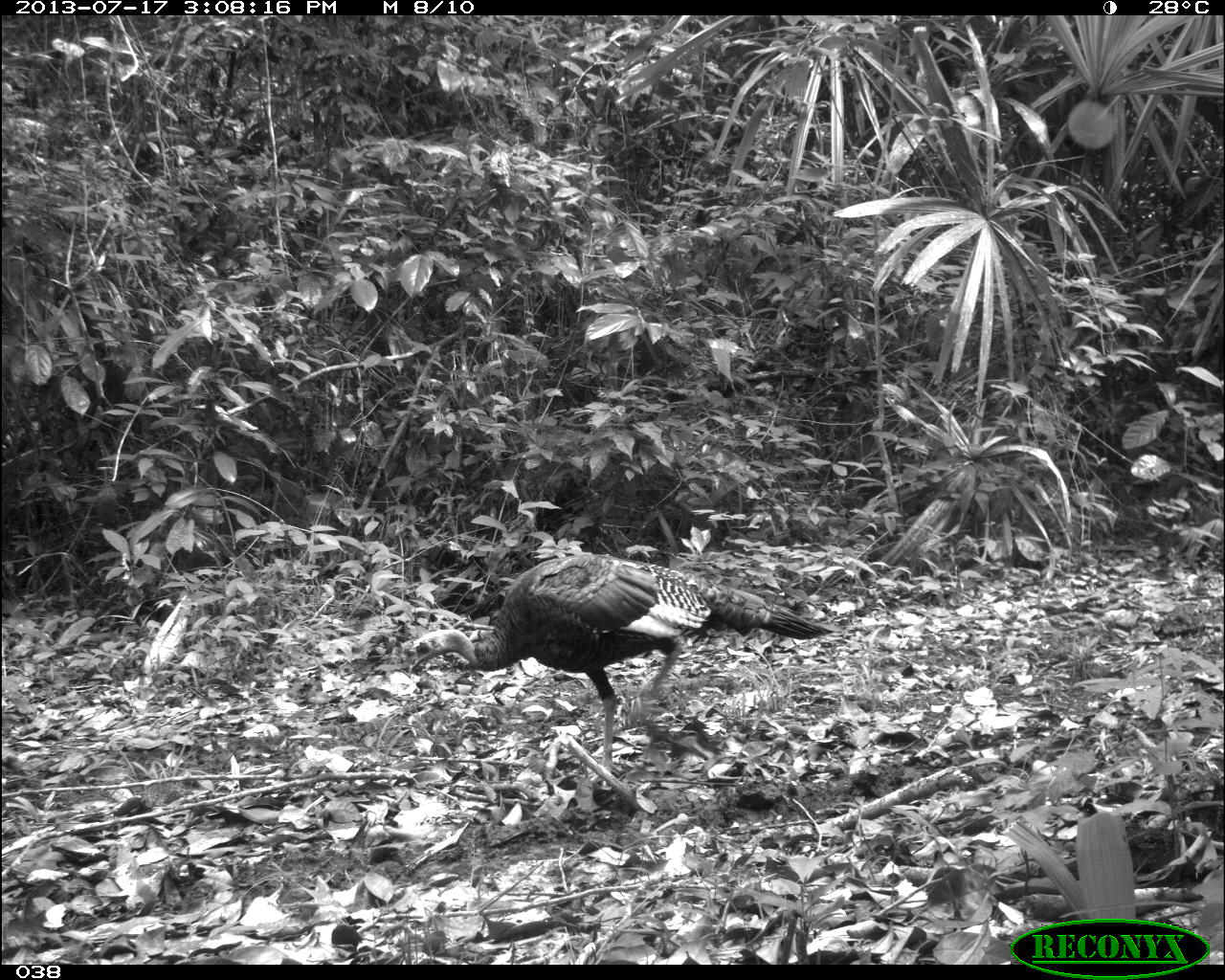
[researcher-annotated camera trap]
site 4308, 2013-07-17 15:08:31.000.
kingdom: Animalia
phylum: Chordata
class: Aves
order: Galliformes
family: Phasianidae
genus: Meleagris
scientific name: Meleagris ocellata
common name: ocellated turkey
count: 3